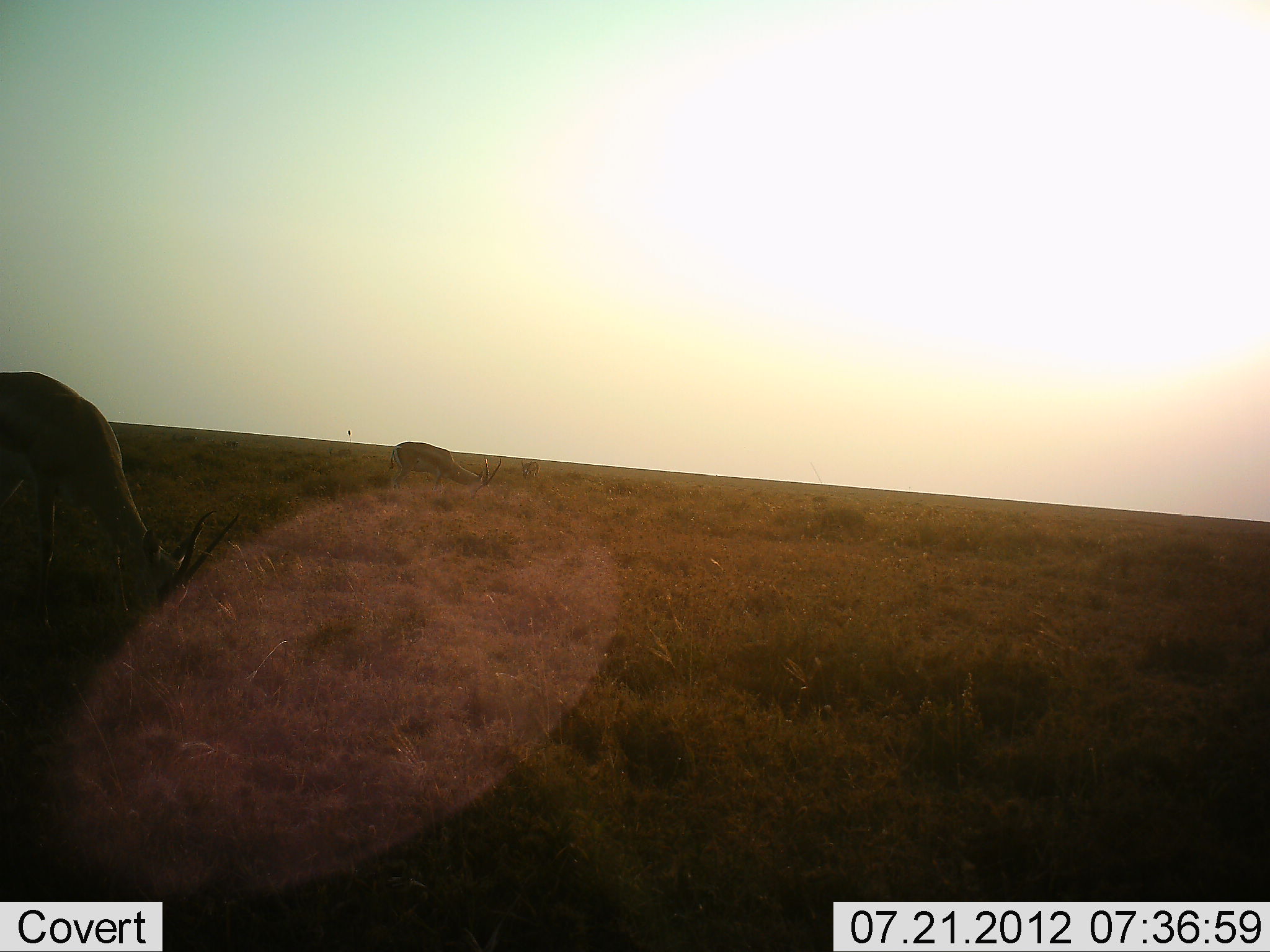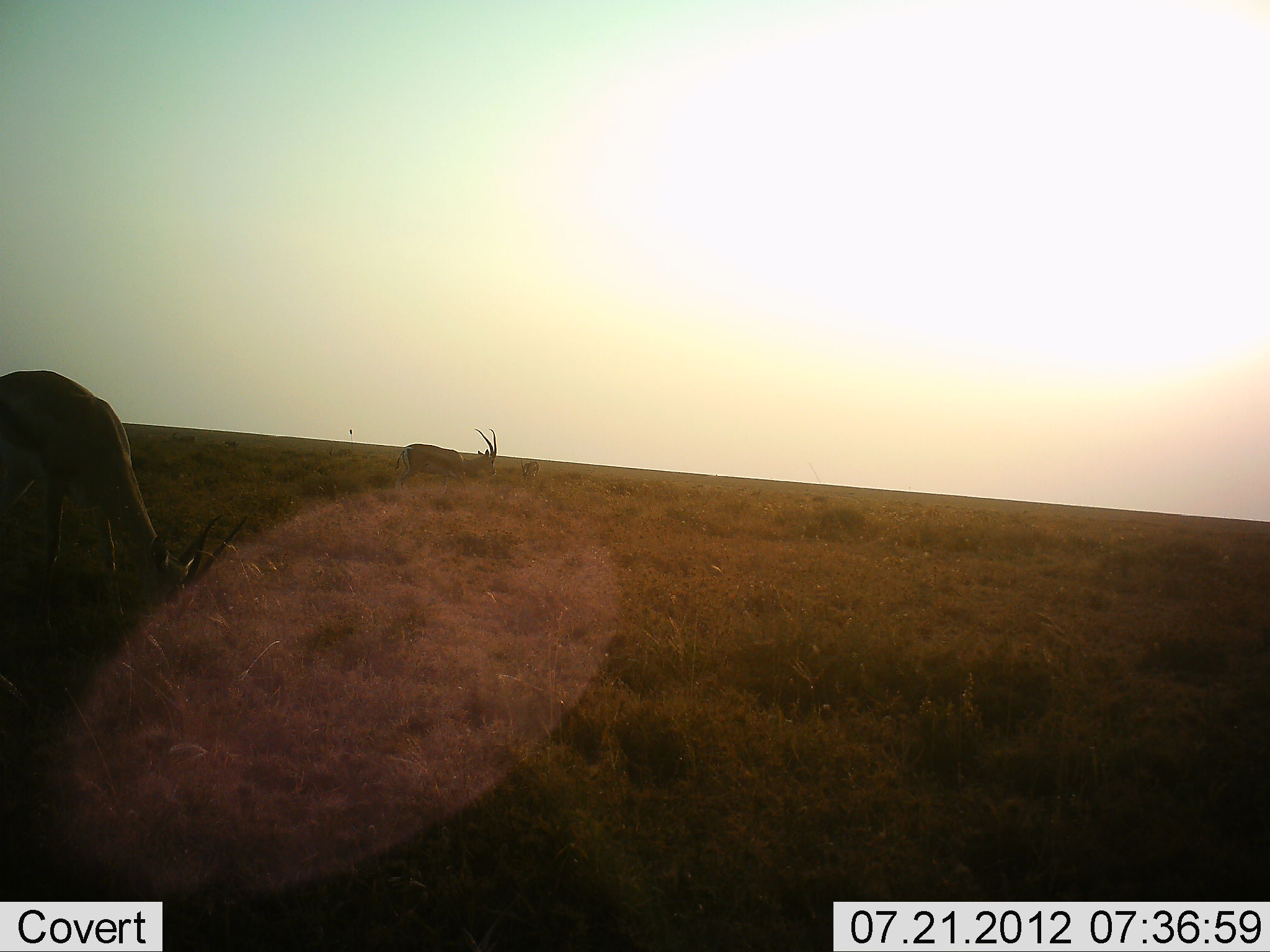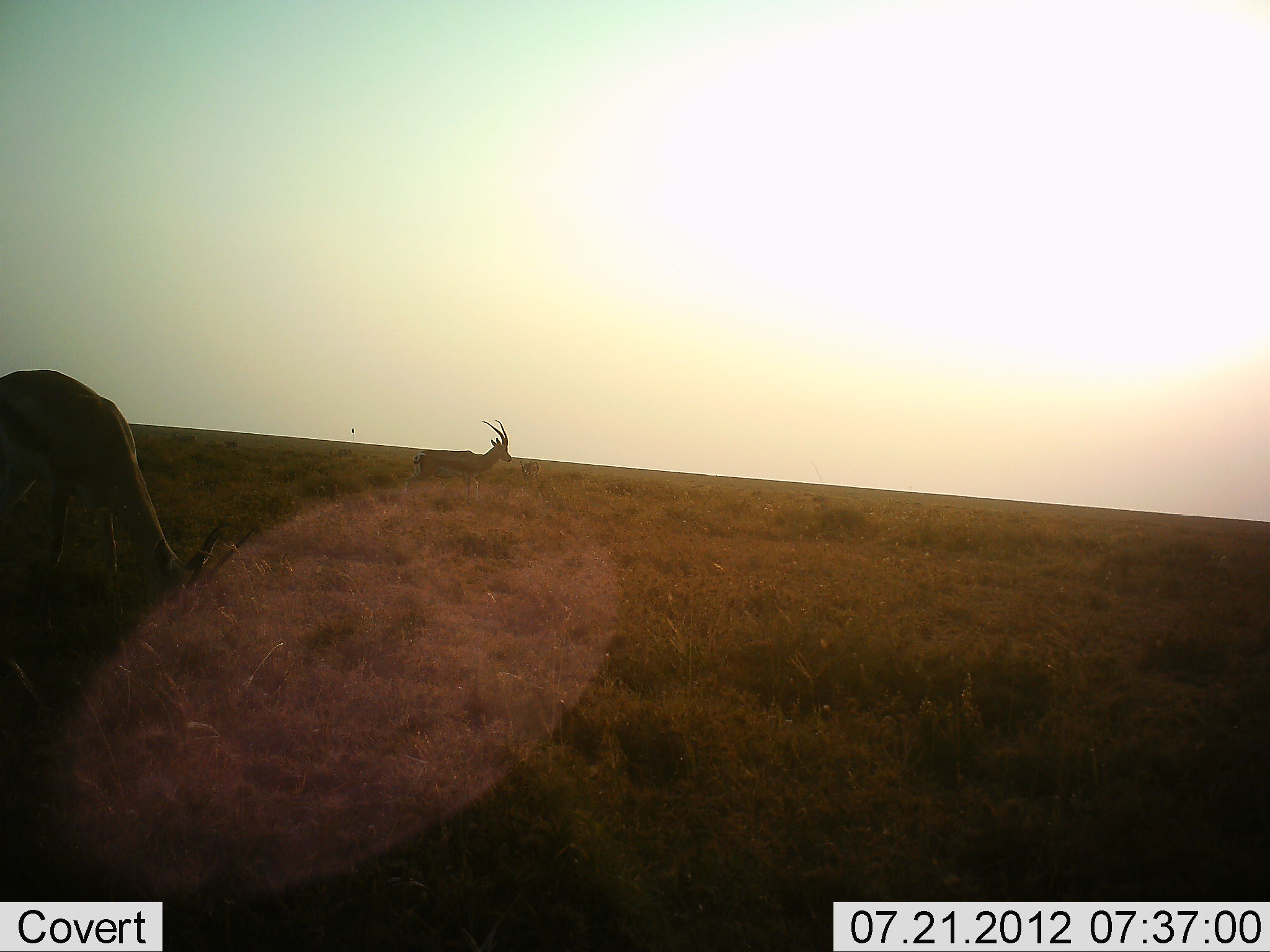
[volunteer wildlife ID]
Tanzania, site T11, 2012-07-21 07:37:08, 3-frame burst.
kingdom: Animalia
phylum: Chordata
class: Mammalia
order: Artiodactyla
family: Bovidae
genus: Eudorcas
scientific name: Eudorcas thomsonii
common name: thomson's gazelle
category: gazellethomsons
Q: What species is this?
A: Gazellethomsons (thomson's gazelle) (Eudorcas thomsonii).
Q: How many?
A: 2.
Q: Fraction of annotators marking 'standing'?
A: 70%.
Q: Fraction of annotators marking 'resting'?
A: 0%.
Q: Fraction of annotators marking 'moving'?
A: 10%.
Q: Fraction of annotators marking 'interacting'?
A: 0%.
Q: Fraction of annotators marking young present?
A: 0%.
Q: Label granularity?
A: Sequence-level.